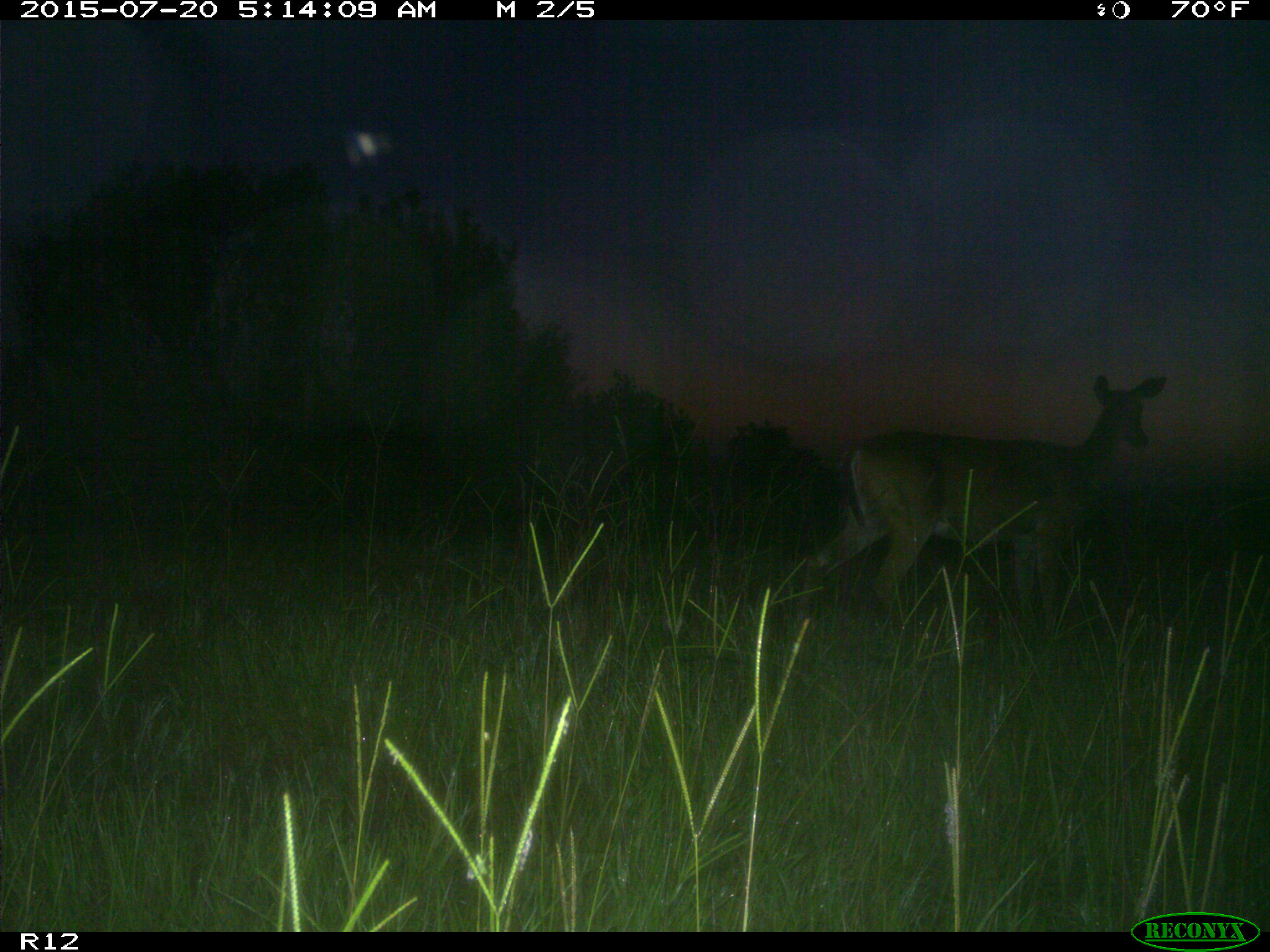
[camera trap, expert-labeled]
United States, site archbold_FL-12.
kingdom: Animalia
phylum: Chordata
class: Mammalia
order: Artiodactyla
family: Cervidae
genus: Odocoileus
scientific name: Odocoileus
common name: deer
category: unidentified deer